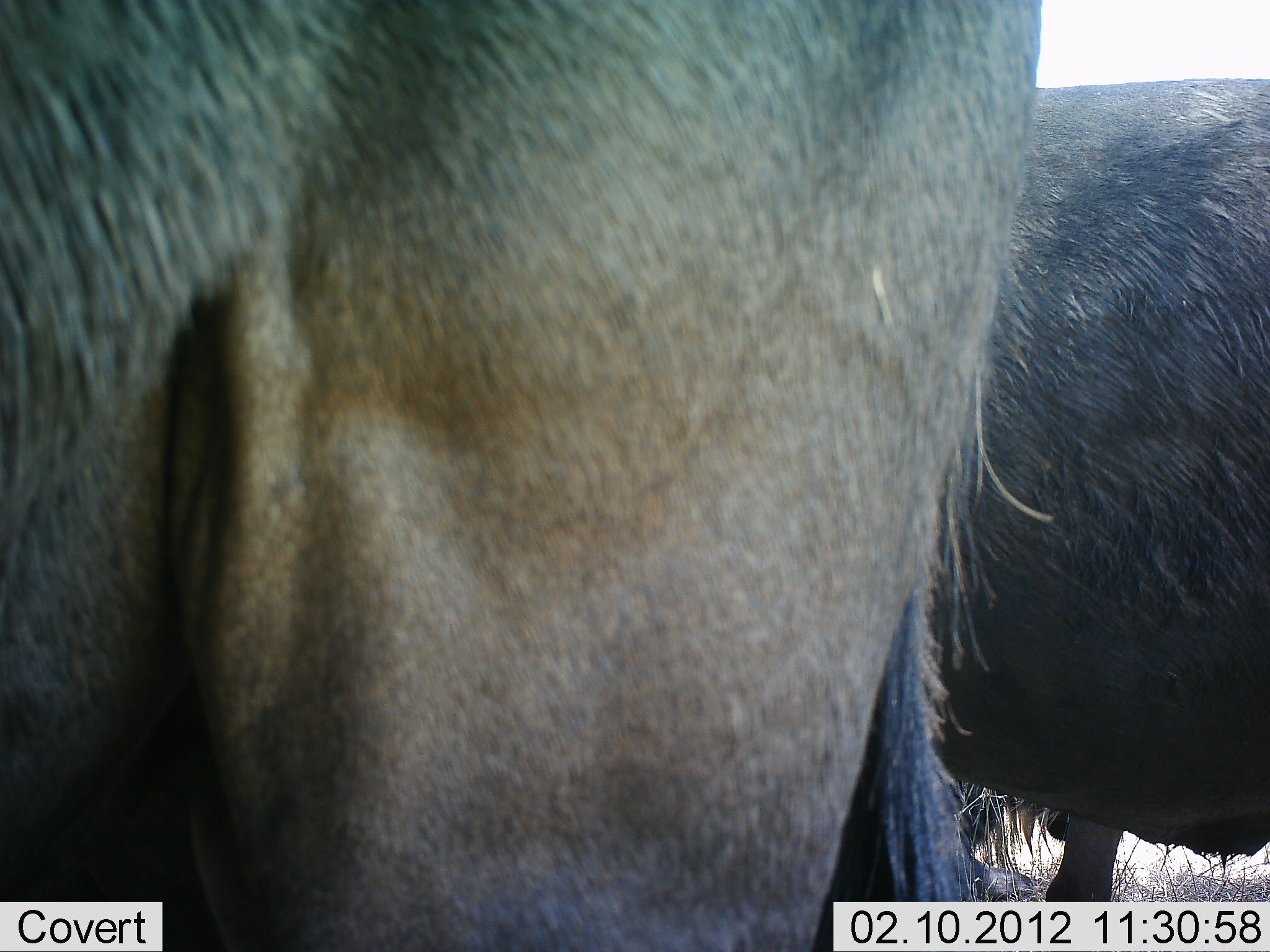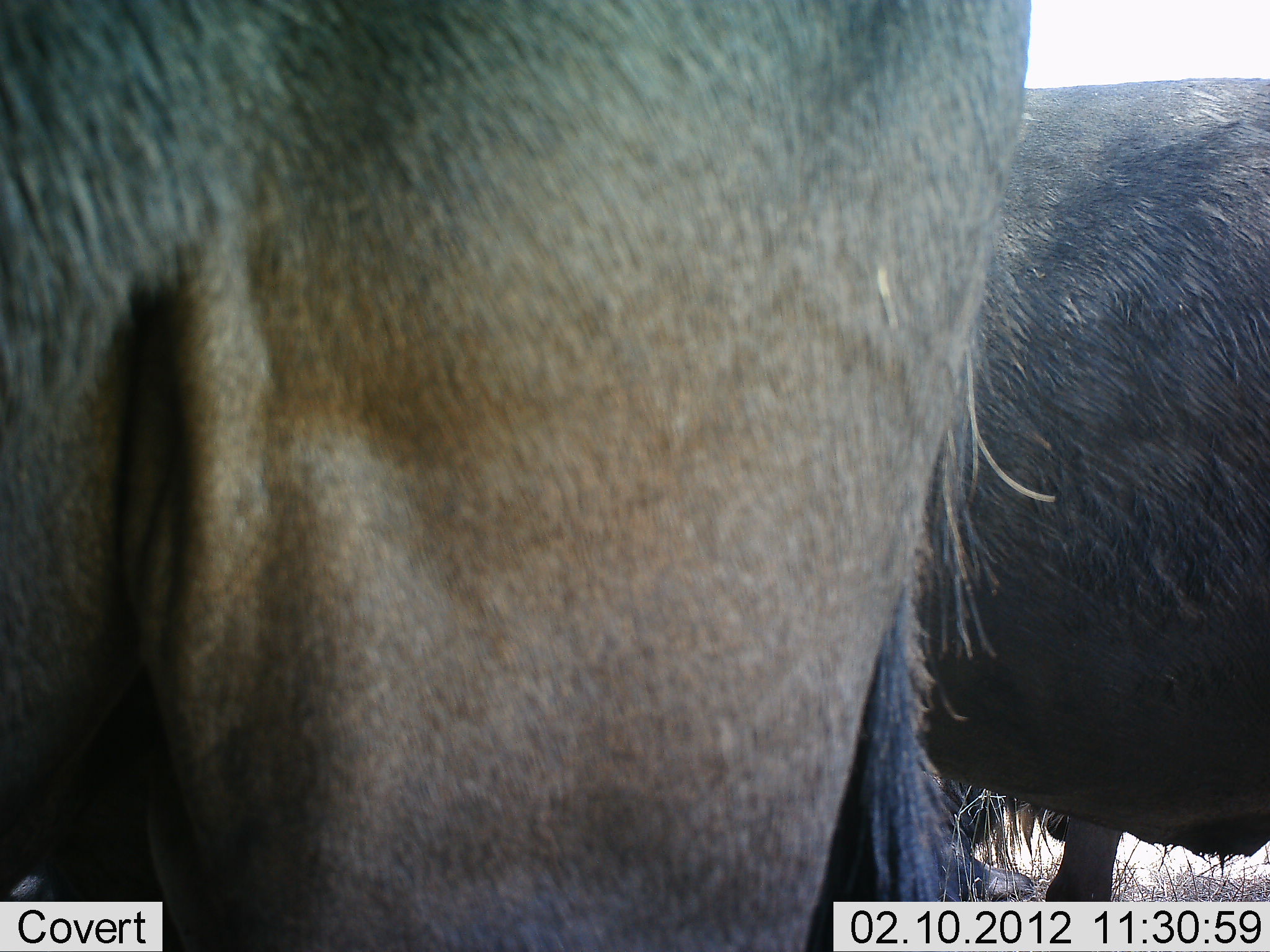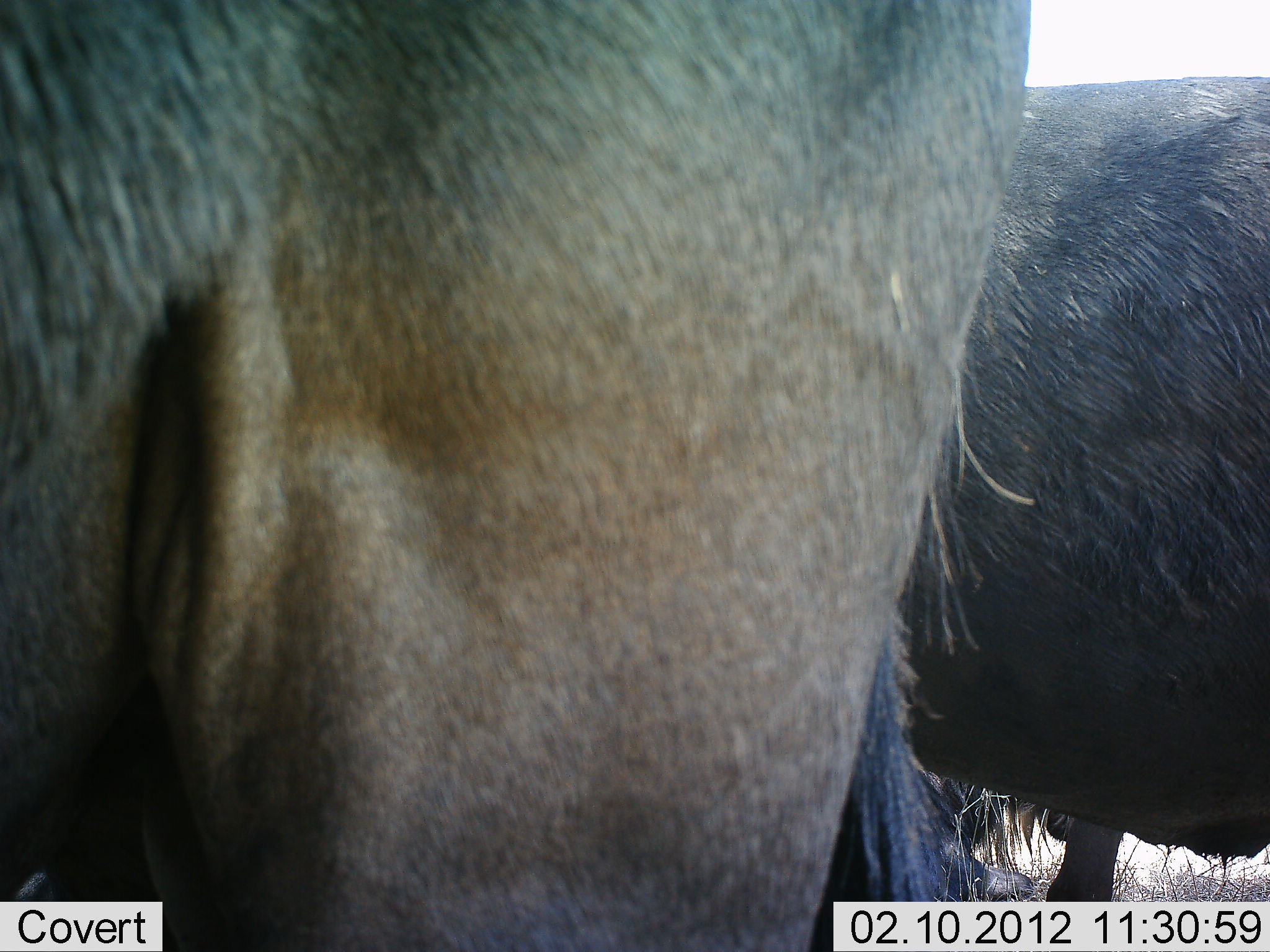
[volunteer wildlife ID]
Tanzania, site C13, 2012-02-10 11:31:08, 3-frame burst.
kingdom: Animalia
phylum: Chordata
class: Mammalia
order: Artiodactyla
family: Bovidae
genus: Connochaetes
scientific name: Connochaetes taurinus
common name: blue wildebeest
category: wildebeest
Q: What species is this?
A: Wildebeest (blue wildebeest) (Connochaetes taurinus).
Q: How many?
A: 3.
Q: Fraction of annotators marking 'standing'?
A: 87%.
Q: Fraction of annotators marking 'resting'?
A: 40%.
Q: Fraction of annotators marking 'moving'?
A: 7%.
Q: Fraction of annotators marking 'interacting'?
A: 0%.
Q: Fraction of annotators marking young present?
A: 0%.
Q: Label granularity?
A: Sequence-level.